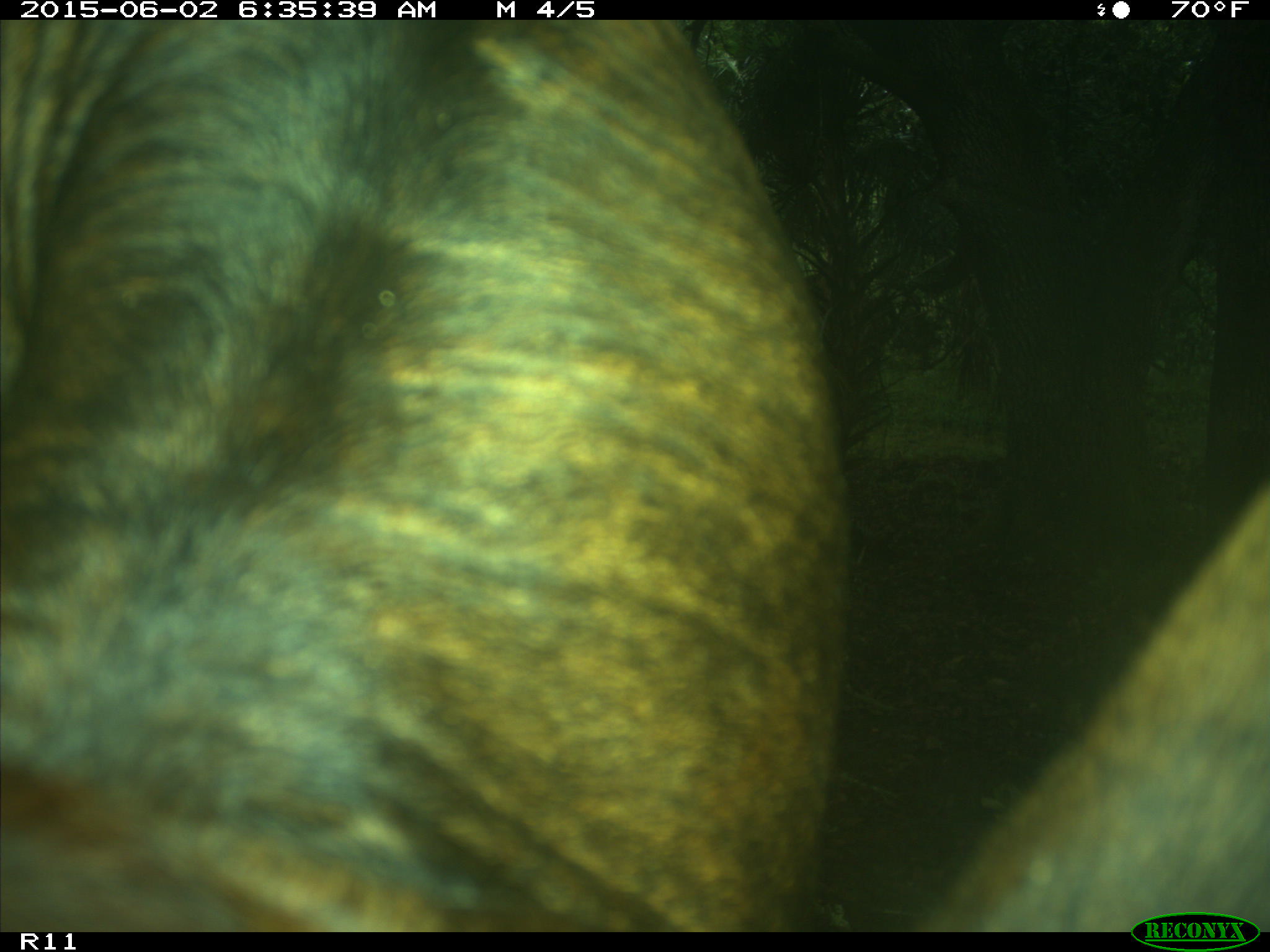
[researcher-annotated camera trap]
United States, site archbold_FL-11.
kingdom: Animalia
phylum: Chordata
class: Mammalia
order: Artiodactyla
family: Bovidae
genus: Bos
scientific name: Bos taurus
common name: domestic cow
Bos taurus (domestic cow).